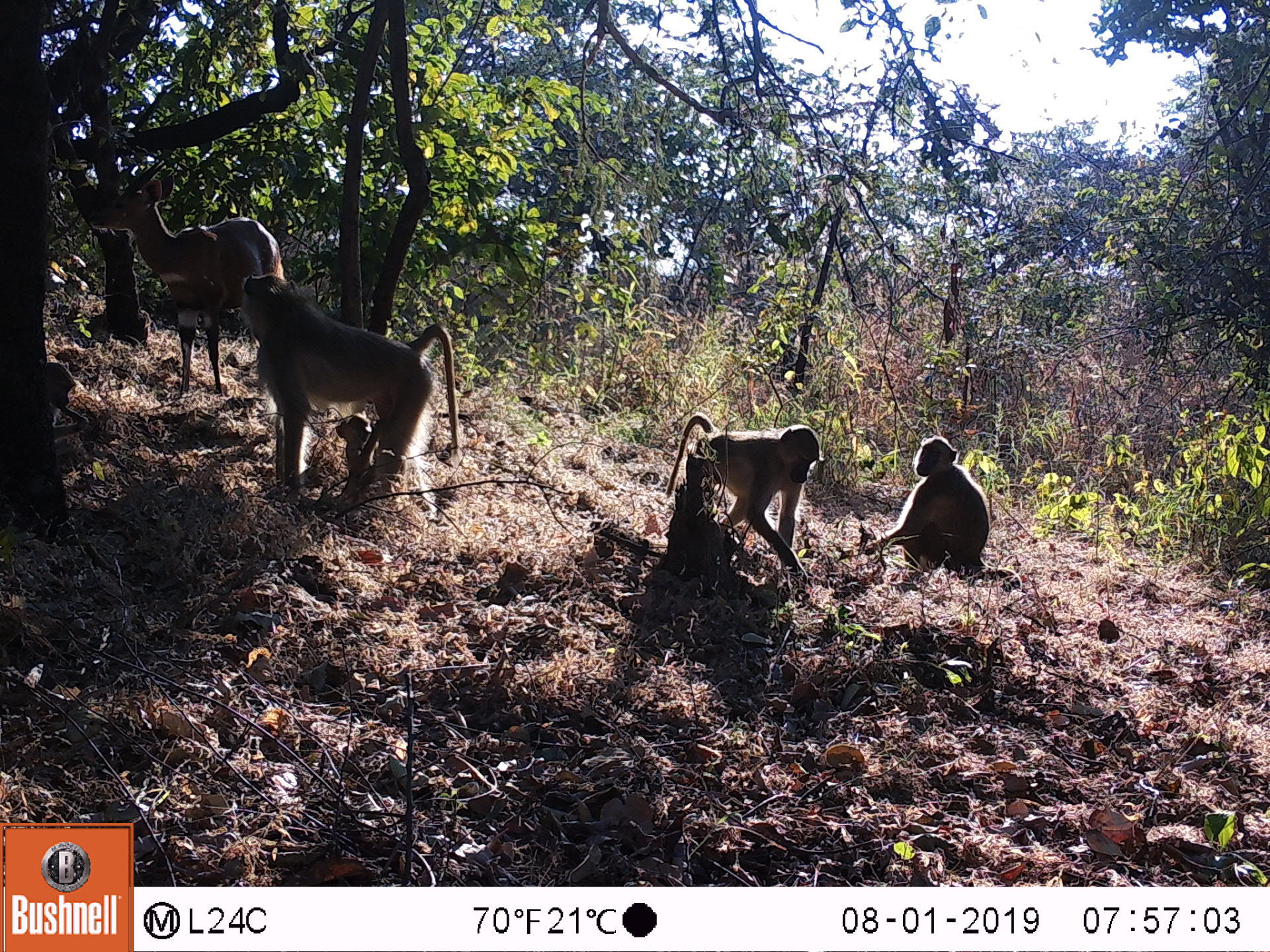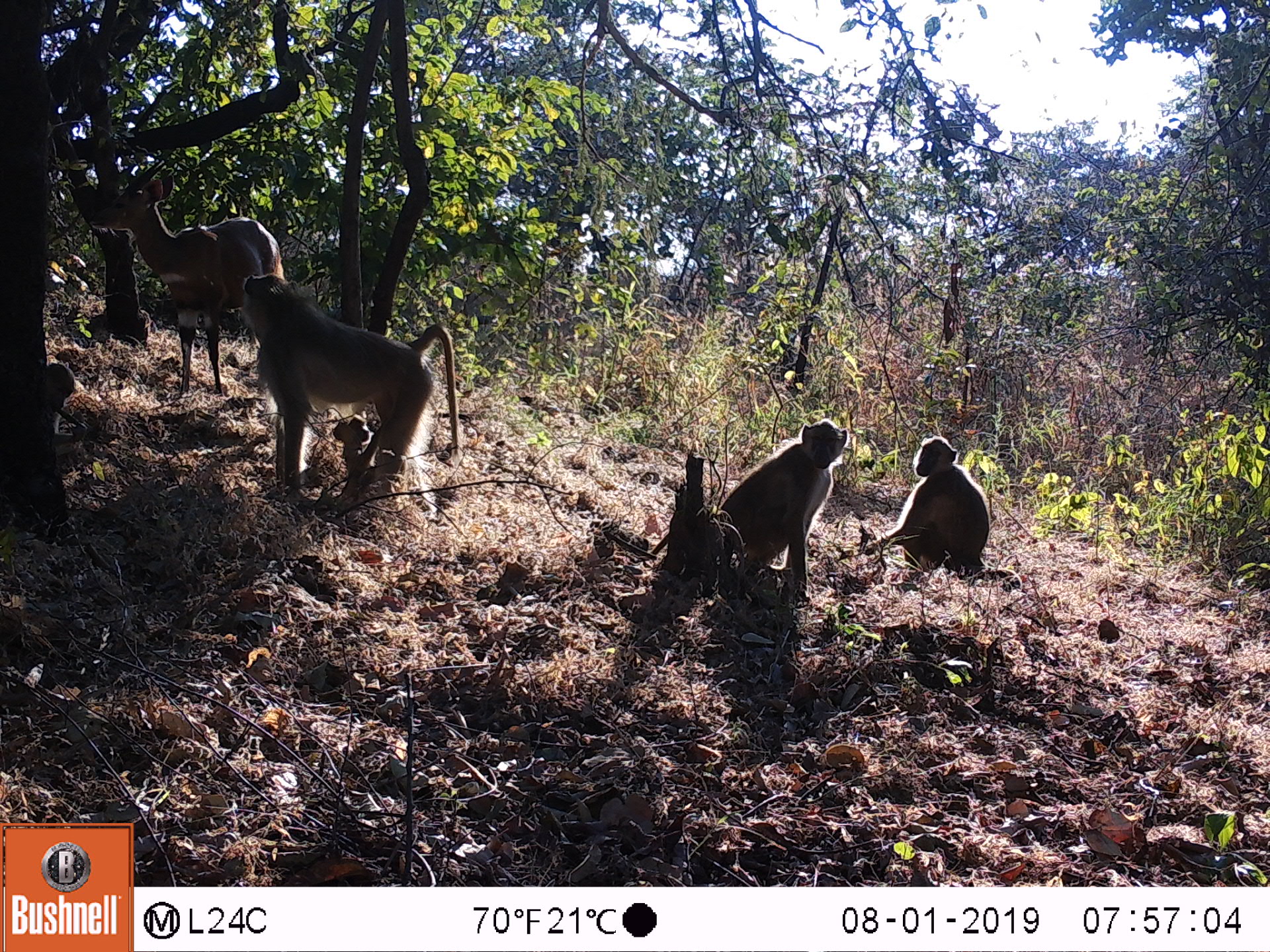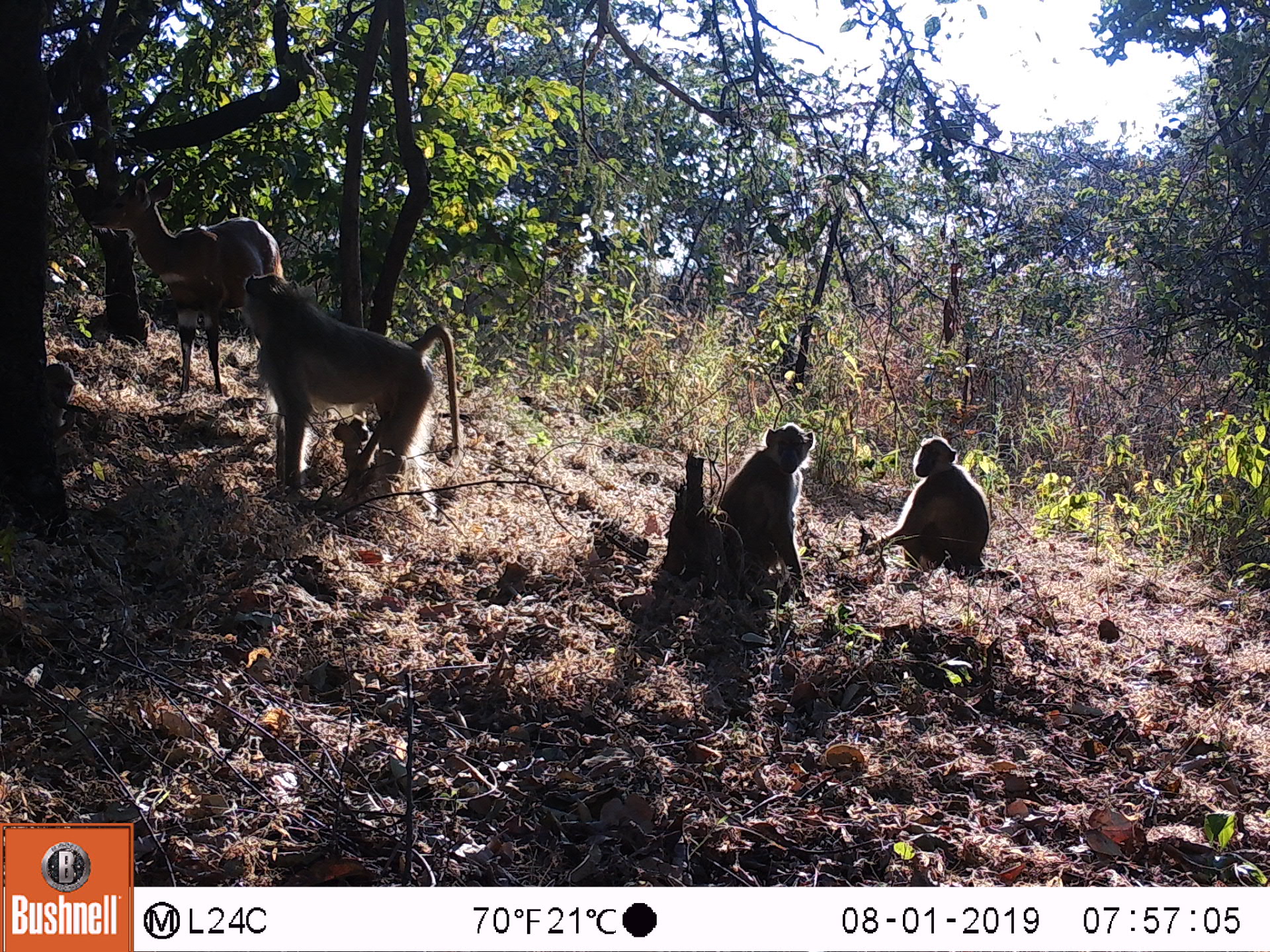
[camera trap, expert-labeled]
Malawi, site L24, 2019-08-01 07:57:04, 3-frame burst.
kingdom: Animalia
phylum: Chordata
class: Mammalia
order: Artiodactyla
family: Bovidae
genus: Tragelaphus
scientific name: Tragelaphus sylvaticus sylvaticus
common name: cape bushbuck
Cape bushbuck (Tragelaphus sylvaticus sylvaticus), count 2.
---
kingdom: Animalia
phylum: Chordata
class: Mammalia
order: Primates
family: Cercopithecidae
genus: Papio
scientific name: Papio cynocephalus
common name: yellow baboon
Yellow baboon (Papio cynocephalus), count 3.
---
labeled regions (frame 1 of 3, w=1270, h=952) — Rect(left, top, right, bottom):
cape bushbuck: Rect(83, 162, 289, 387); Rect(93, 158, 251, 389)
yellow baboon: Rect(236, 276, 465, 510); Rect(661, 414, 823, 586); Rect(875, 433, 993, 584)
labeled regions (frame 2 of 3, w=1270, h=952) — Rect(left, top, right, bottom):
cape bushbuck: Rect(89, 157, 280, 411); Rect(91, 165, 233, 394)
yellow baboon: Rect(234, 273, 459, 515); Rect(713, 409, 851, 598); Rect(872, 436, 1003, 589)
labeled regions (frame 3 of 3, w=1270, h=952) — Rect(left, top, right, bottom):
cape bushbuck: Rect(86, 154, 287, 391); Rect(84, 165, 243, 397)
yellow baboon: Rect(236, 267, 460, 528); Rect(868, 429, 1002, 585); Rect(715, 414, 818, 599)